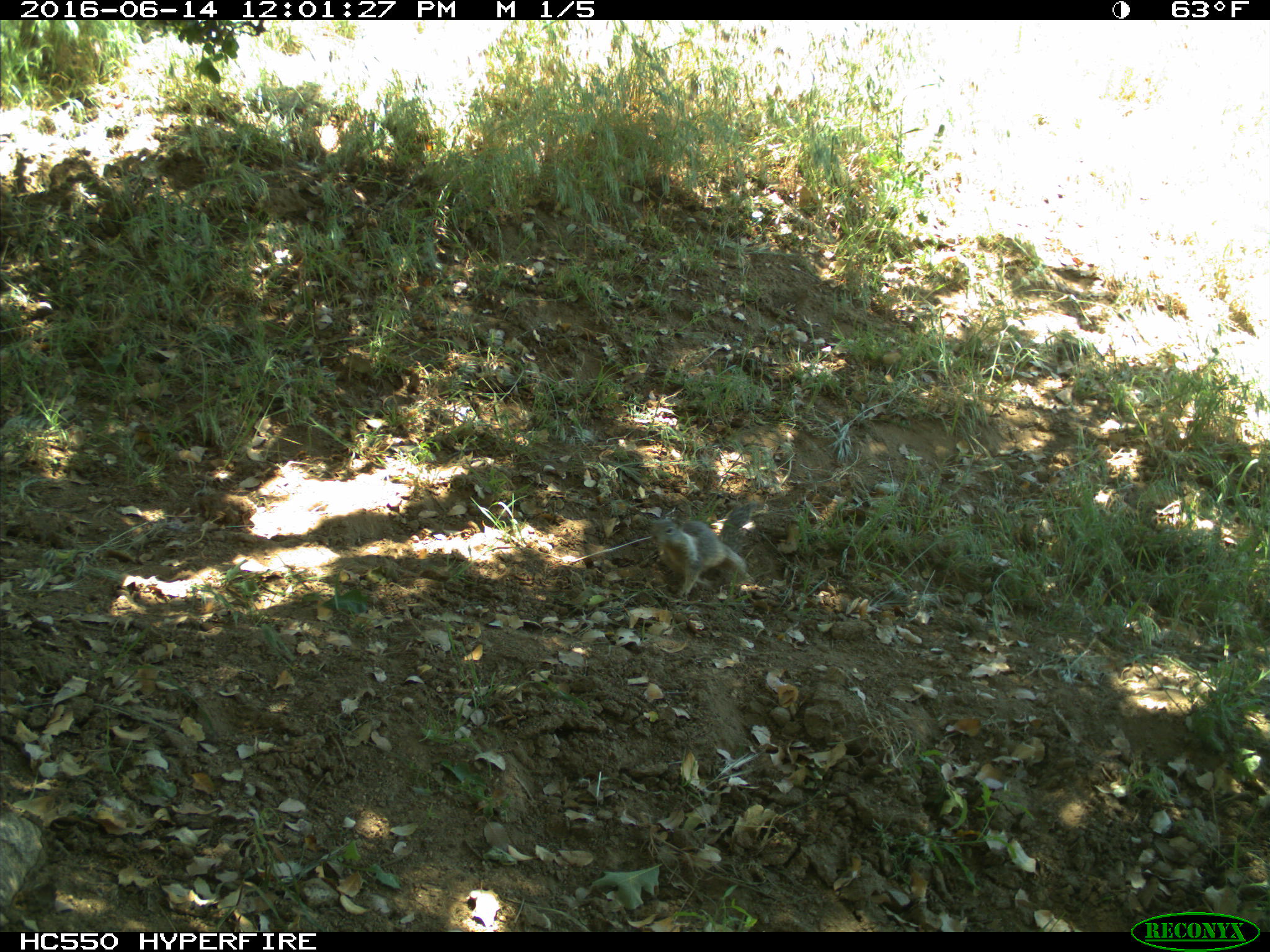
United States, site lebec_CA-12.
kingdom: Animalia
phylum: Chordata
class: Mammalia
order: Rodentia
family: Sciuridae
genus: Otospermophilus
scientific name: Otospermophilus beecheyi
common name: california ground squirrel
Otospermophilus beecheyi (california ground squirrel).